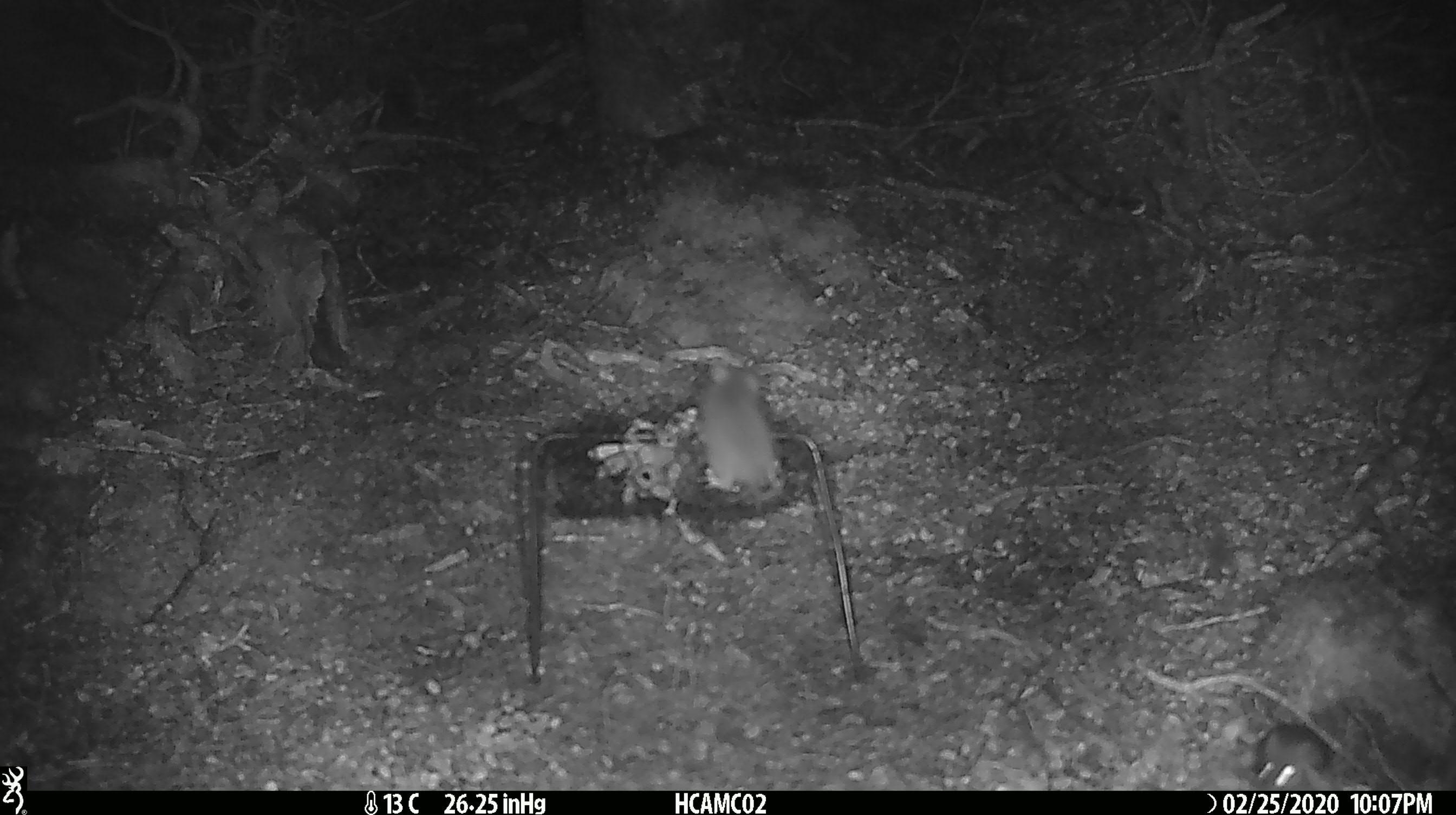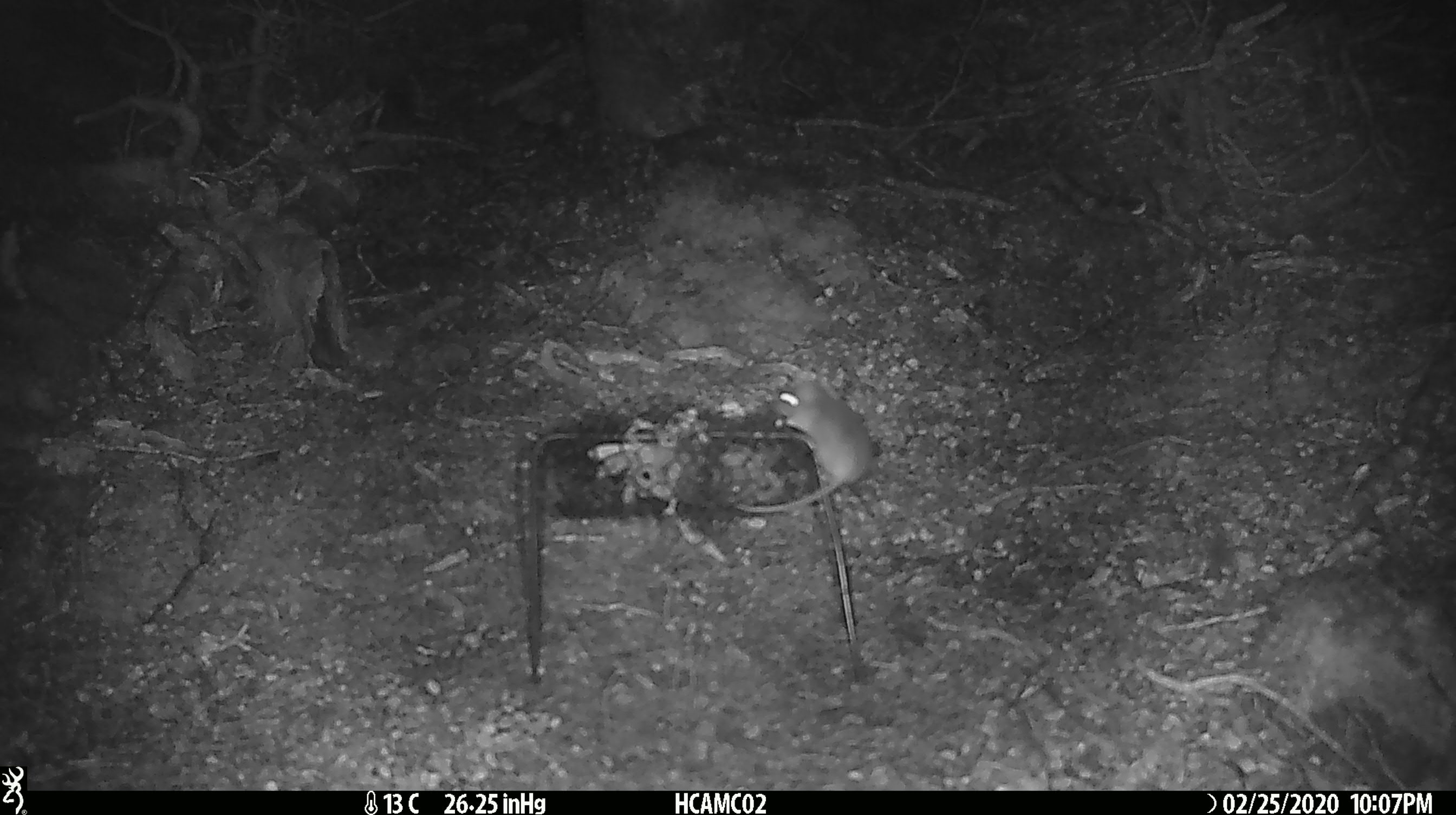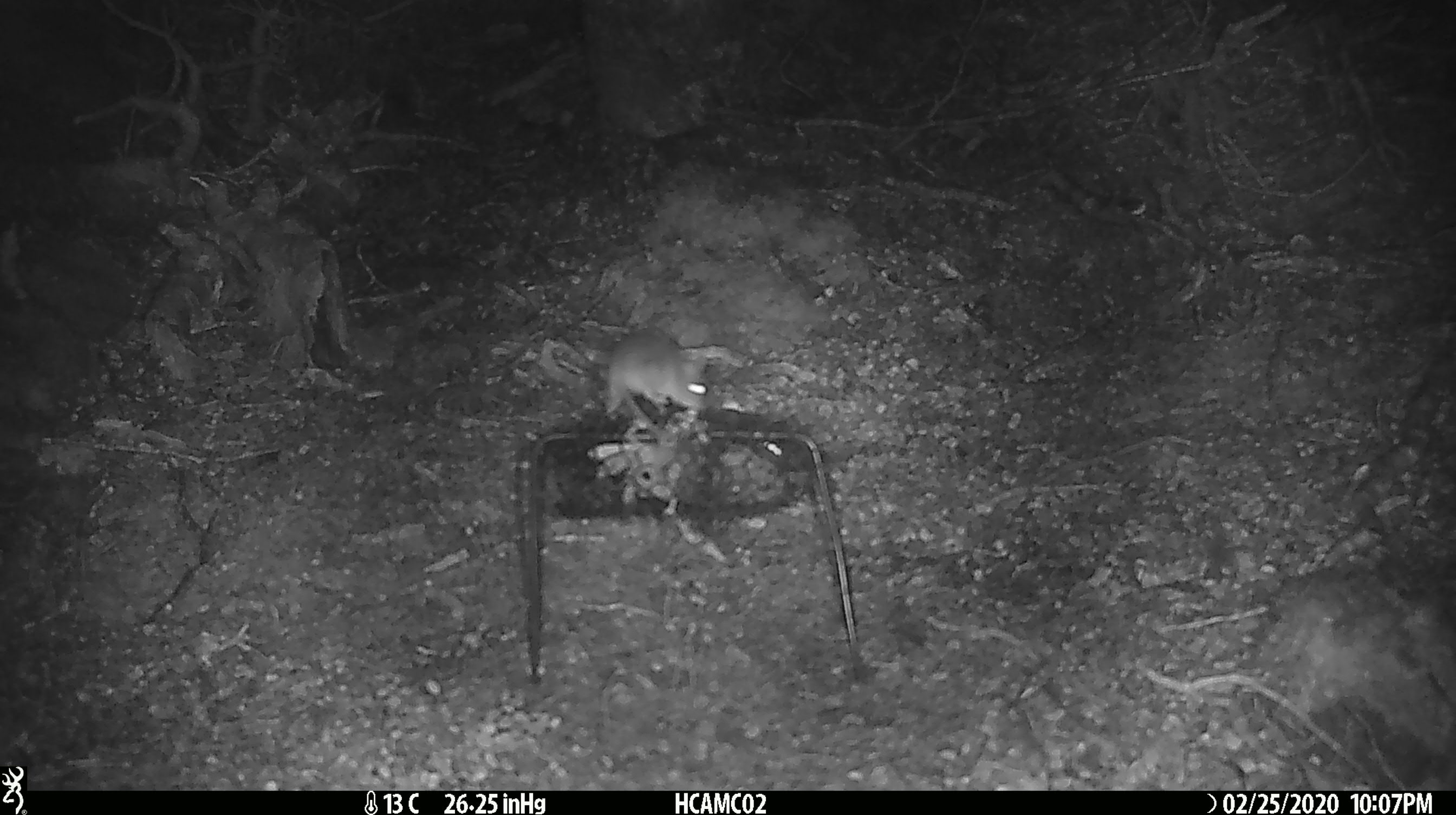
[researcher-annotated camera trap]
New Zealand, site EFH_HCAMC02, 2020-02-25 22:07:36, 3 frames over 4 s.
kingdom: Animalia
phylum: Chordata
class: Mammalia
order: Rodentia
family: Muridae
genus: Mus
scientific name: Mus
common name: mouse